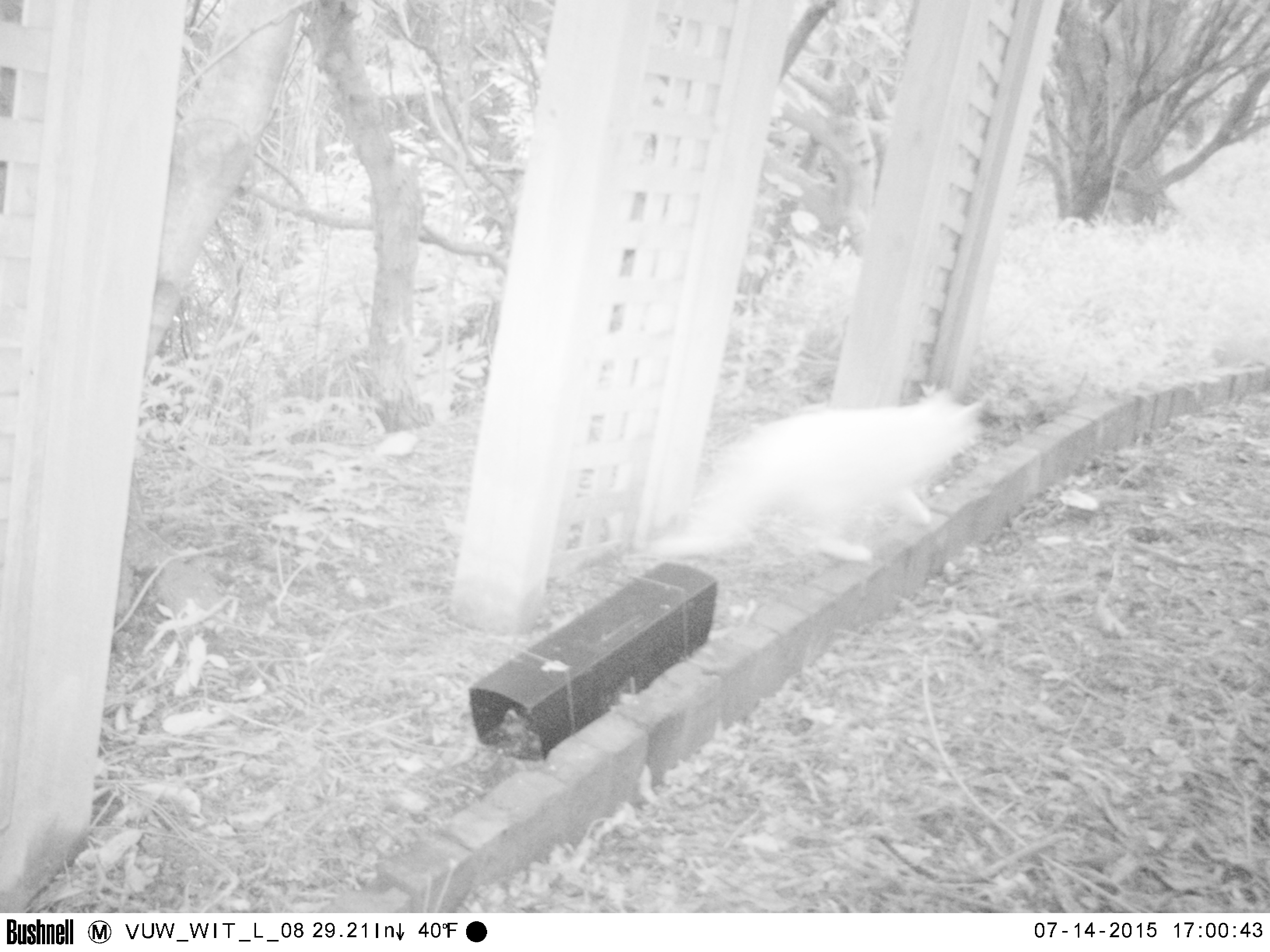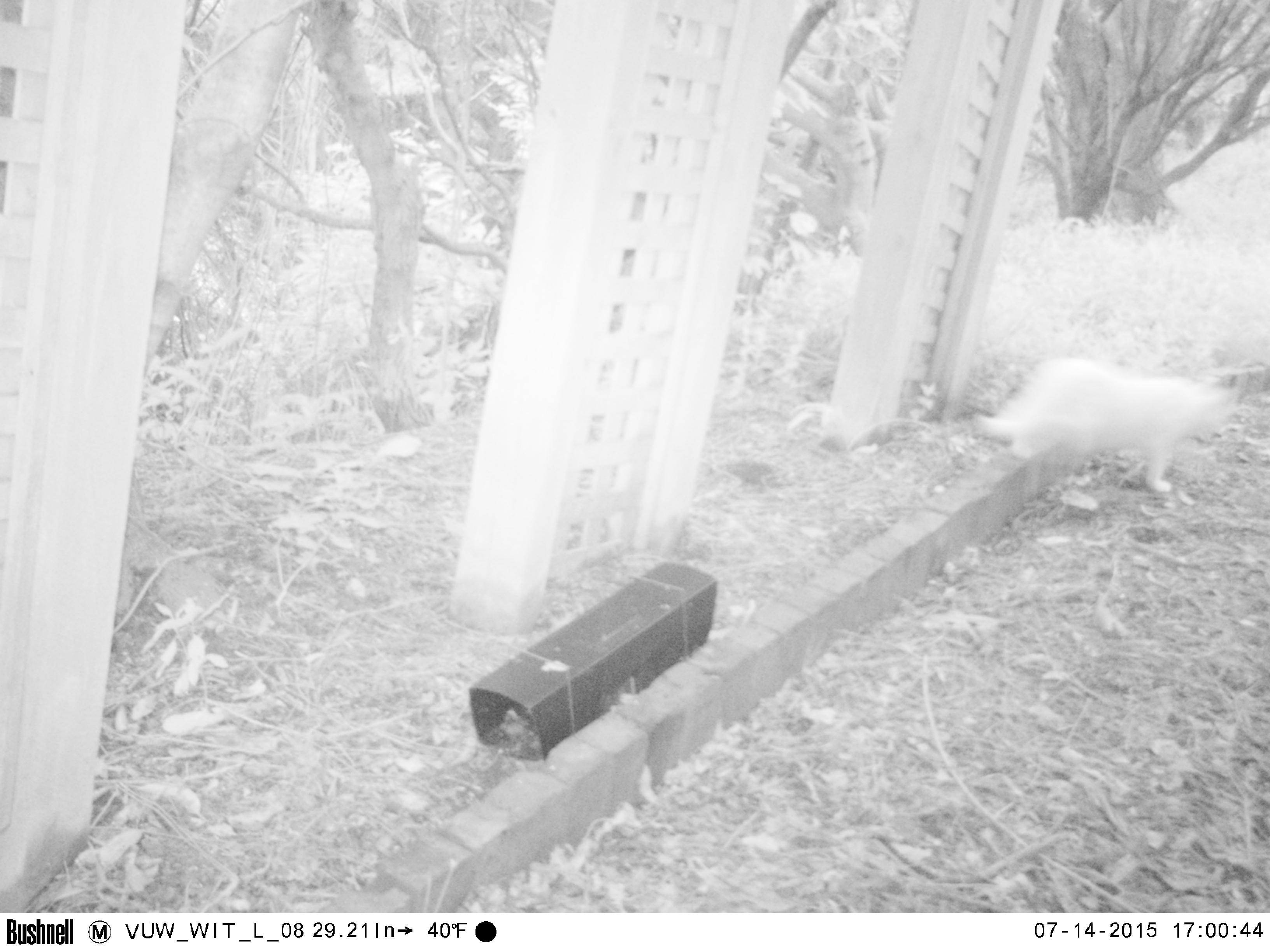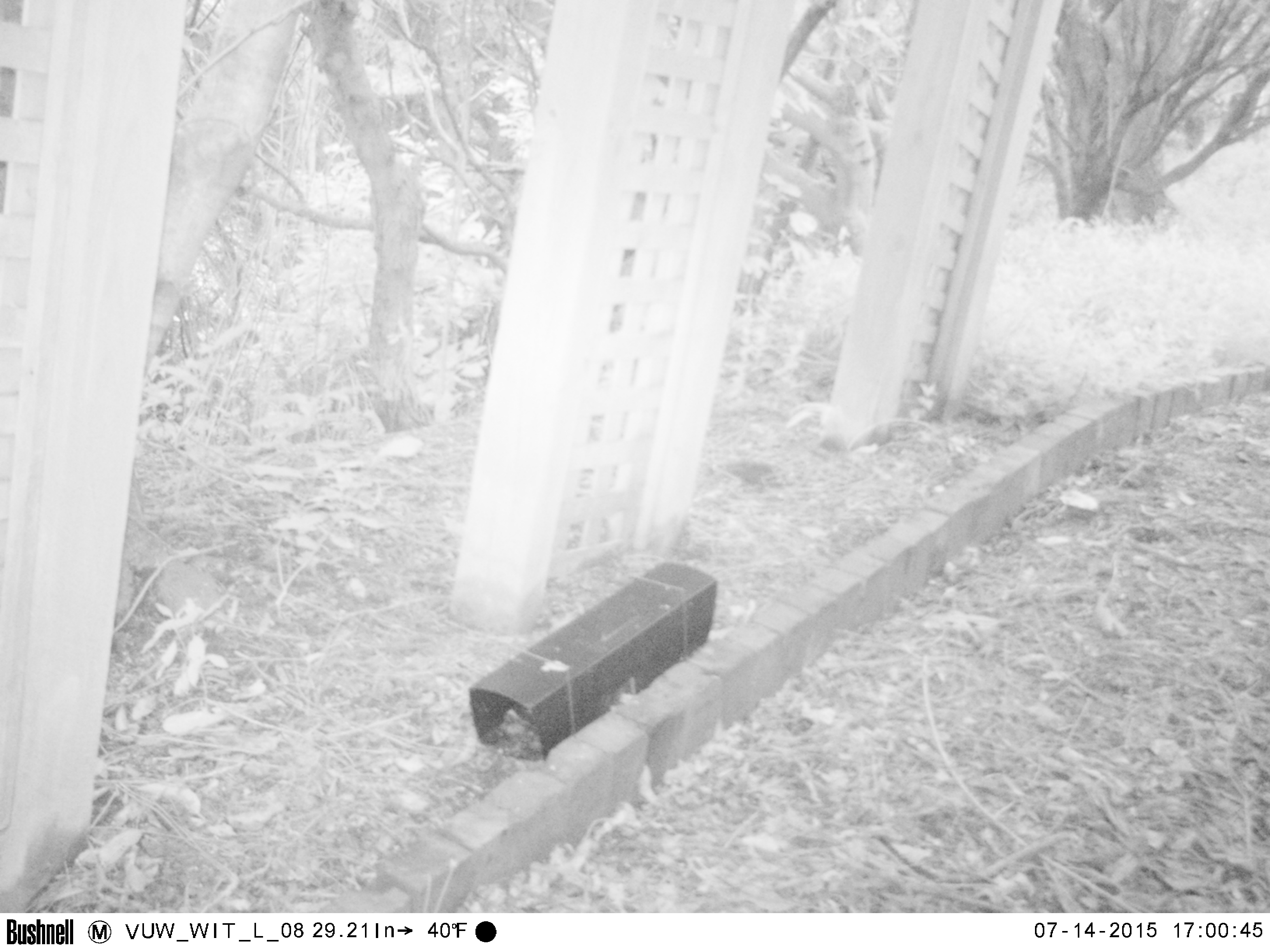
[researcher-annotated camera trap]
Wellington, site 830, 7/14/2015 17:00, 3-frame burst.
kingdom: Animalia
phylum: Chordata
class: Mammalia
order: Carnivora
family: Felidae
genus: Felis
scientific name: Felis catus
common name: cat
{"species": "cat (Felis catus)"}